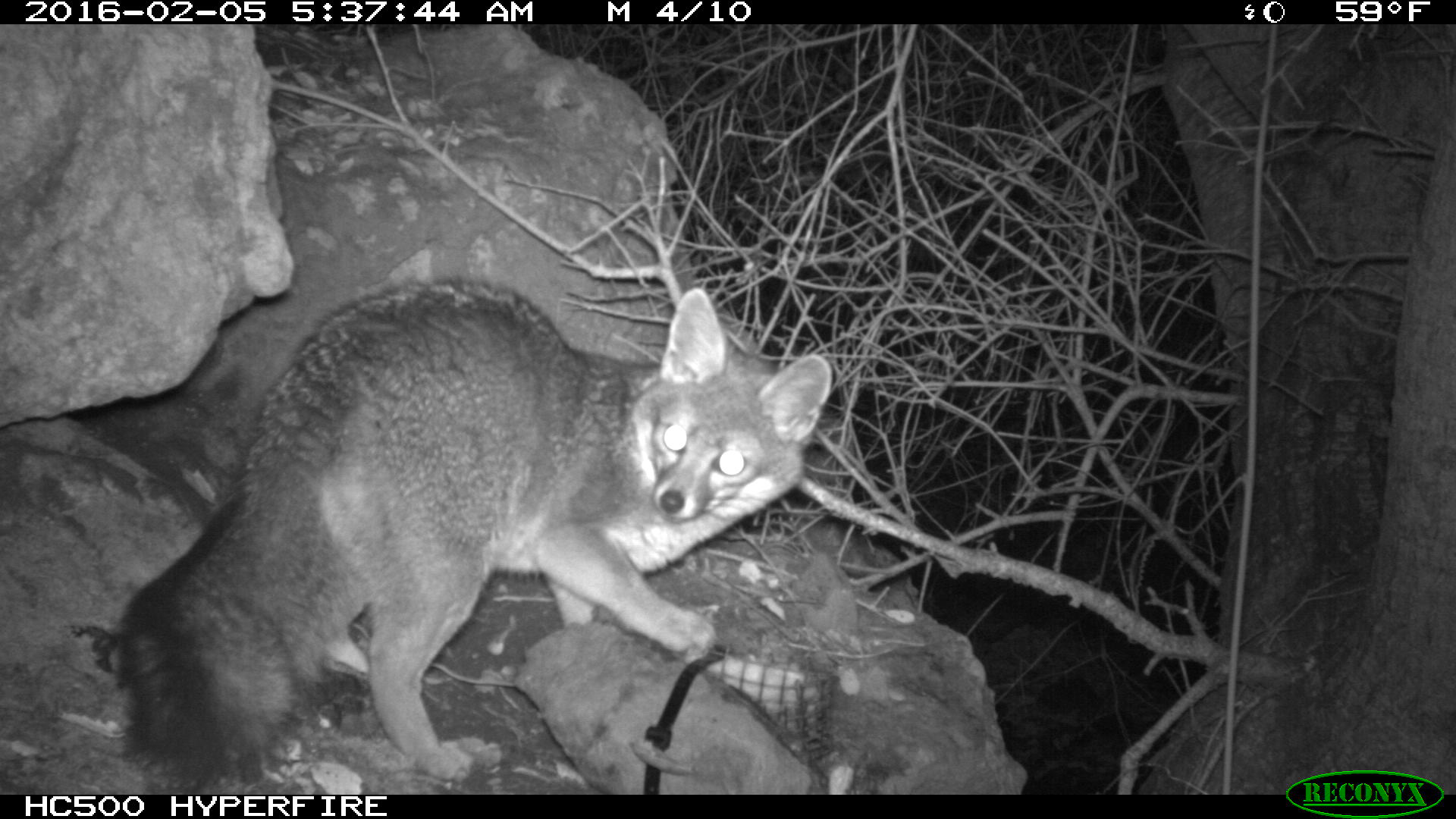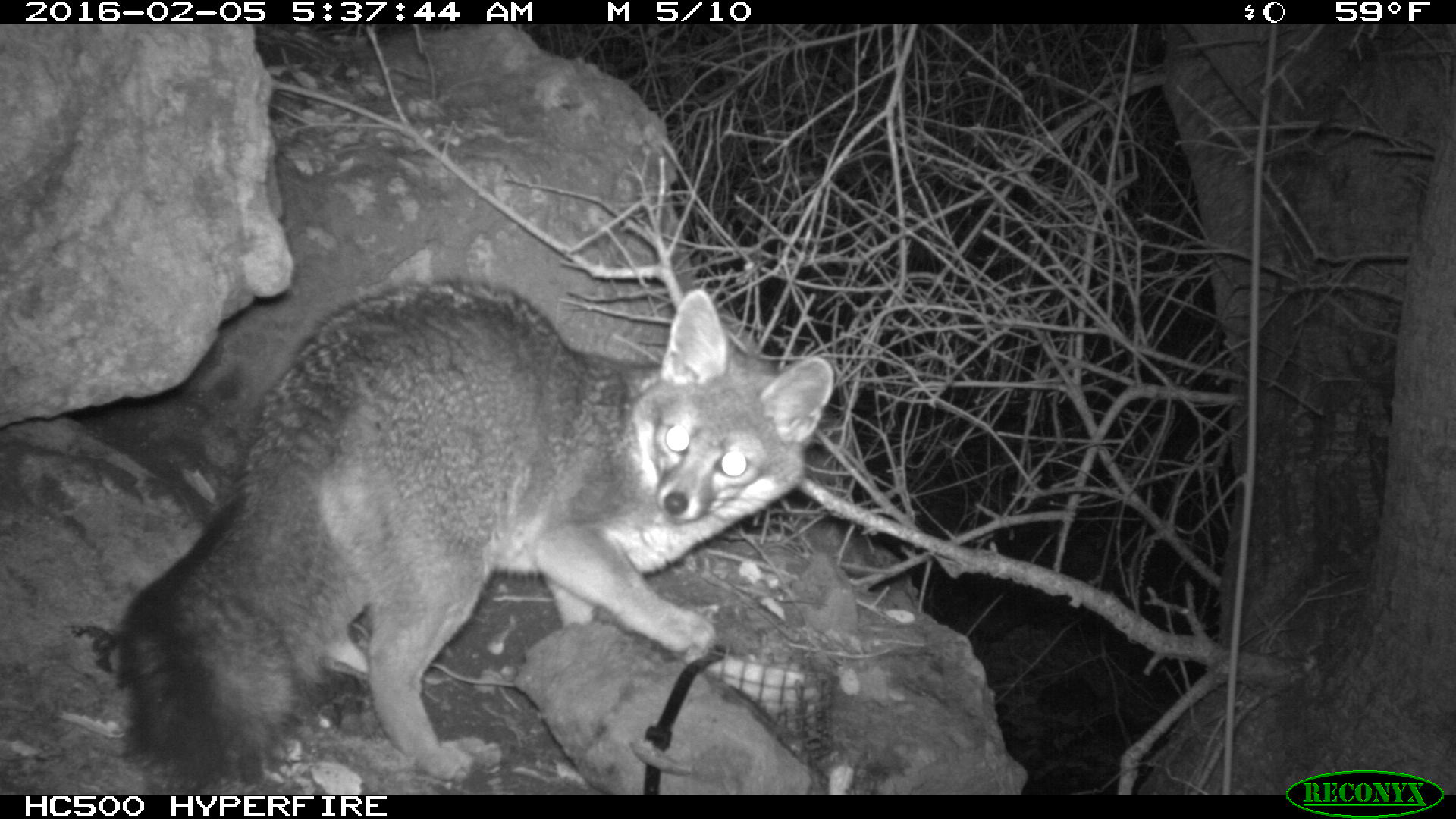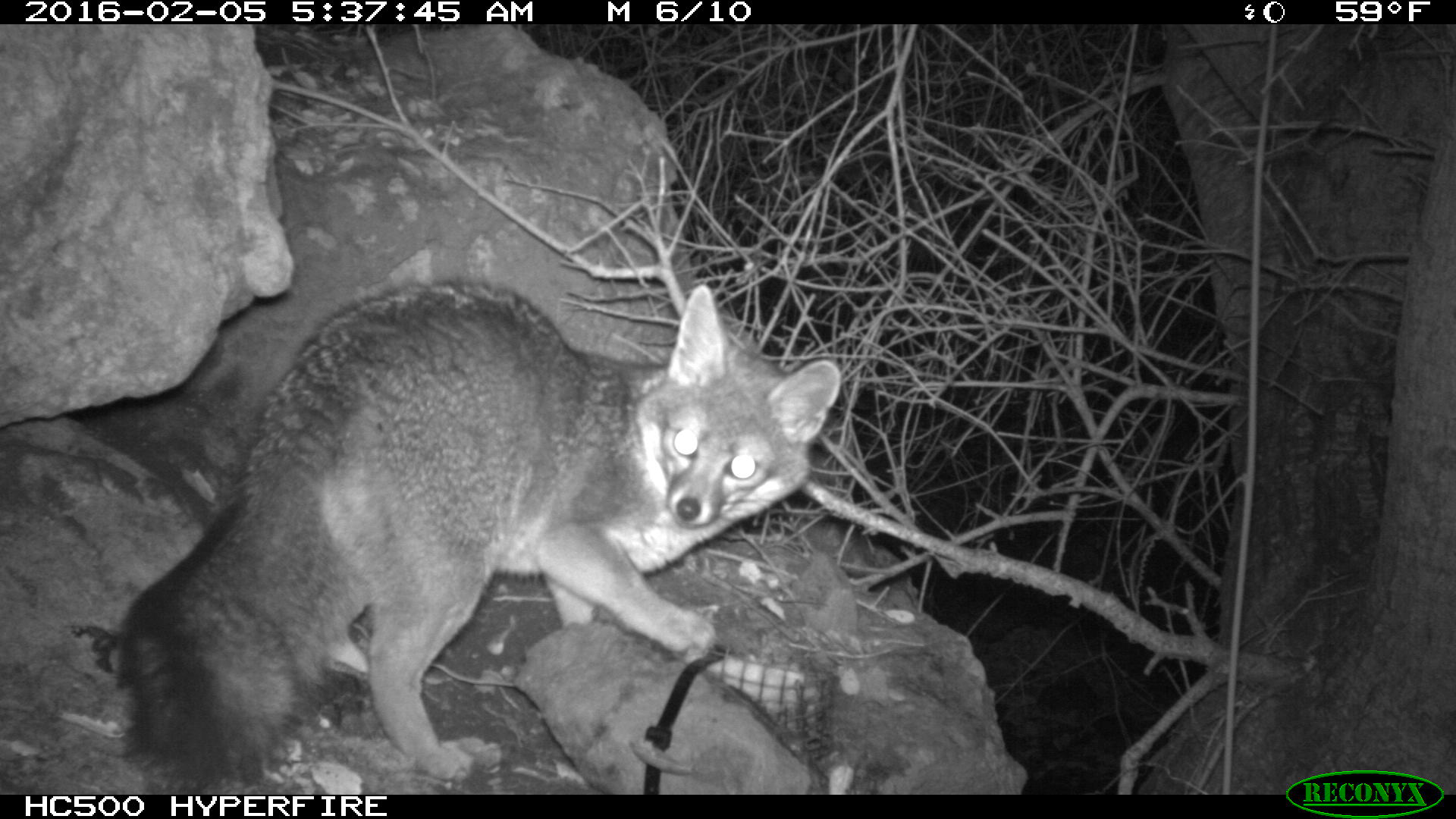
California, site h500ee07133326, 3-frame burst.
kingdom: Animalia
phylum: Chordata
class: Mammalia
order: Carnivora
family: Canidae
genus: Urocyon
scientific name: Urocyon littoralis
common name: island fox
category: fox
Fox (island fox) (Urocyon littoralis).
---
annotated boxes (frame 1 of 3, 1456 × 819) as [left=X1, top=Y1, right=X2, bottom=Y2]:
fox: [left=120, top=275, right=833, bottom=781]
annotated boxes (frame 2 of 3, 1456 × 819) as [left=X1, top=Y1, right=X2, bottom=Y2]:
fox: [left=120, top=275, right=833, bottom=781]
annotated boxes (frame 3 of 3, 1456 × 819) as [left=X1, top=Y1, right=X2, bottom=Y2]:
fox: [left=118, top=280, right=841, bottom=794]